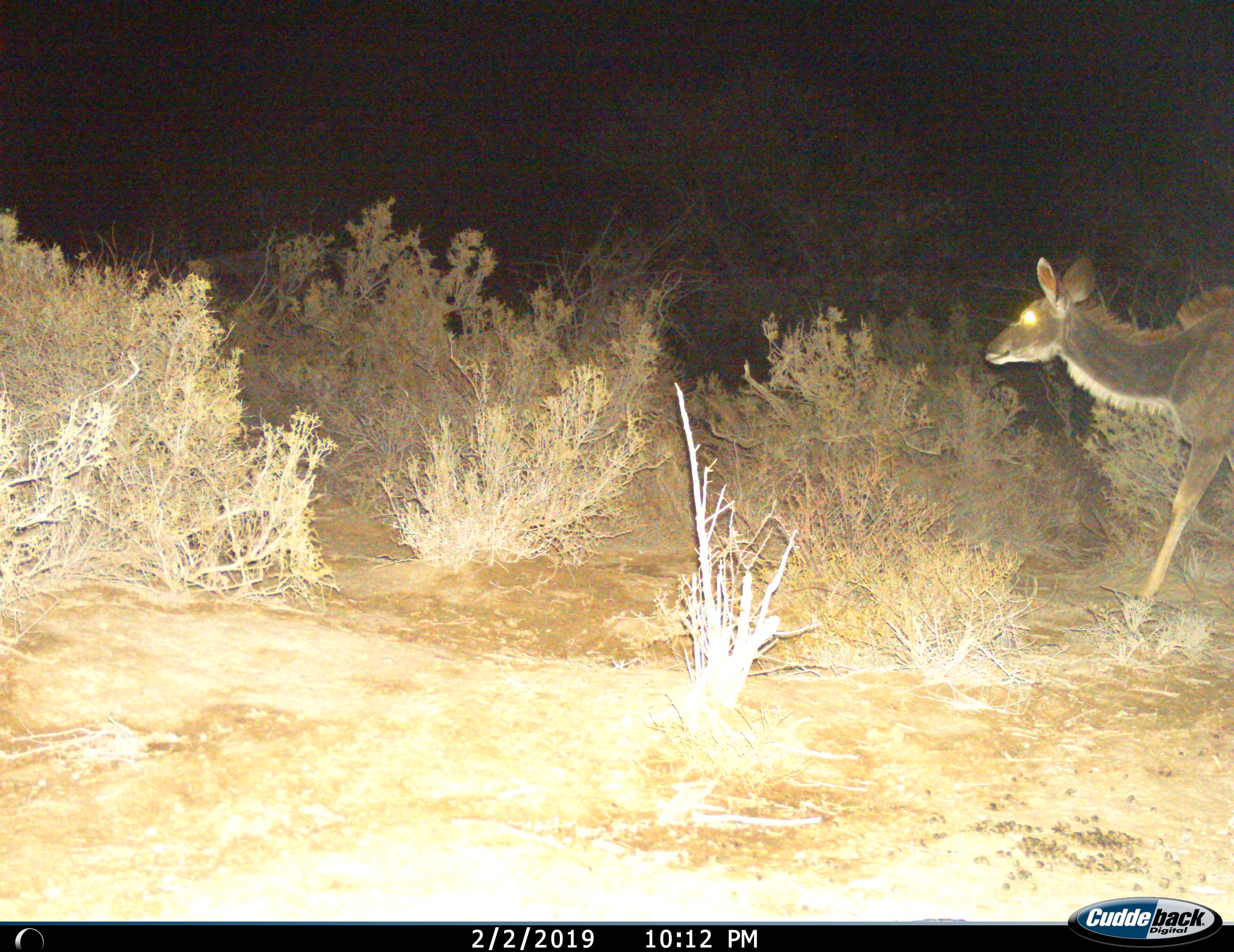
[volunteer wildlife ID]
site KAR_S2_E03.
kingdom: Animalia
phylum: Chordata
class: Mammalia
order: Artiodactyla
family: Bovidae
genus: Tragelaphus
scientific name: Tragelaphus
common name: kudu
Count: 1.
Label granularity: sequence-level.